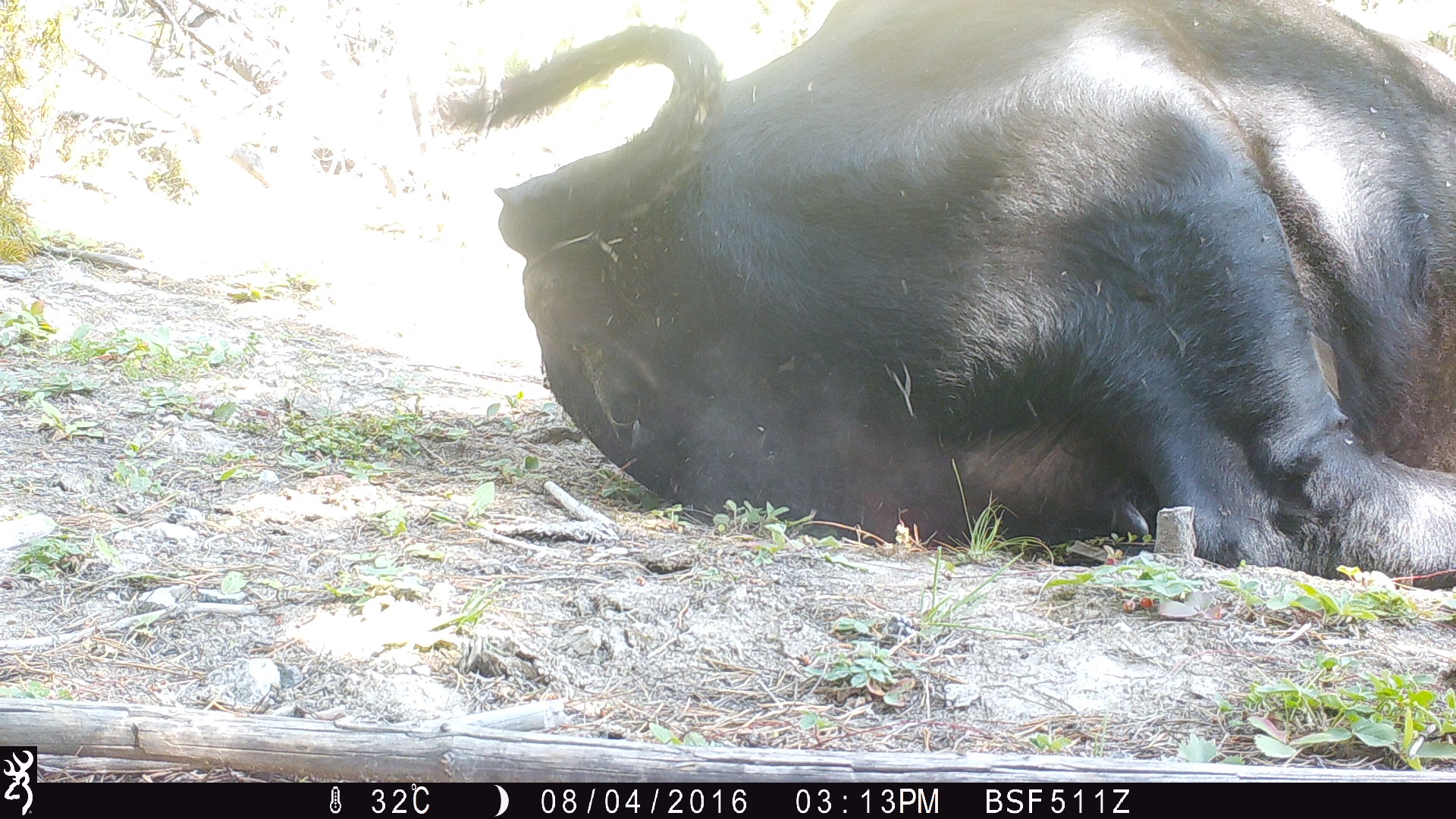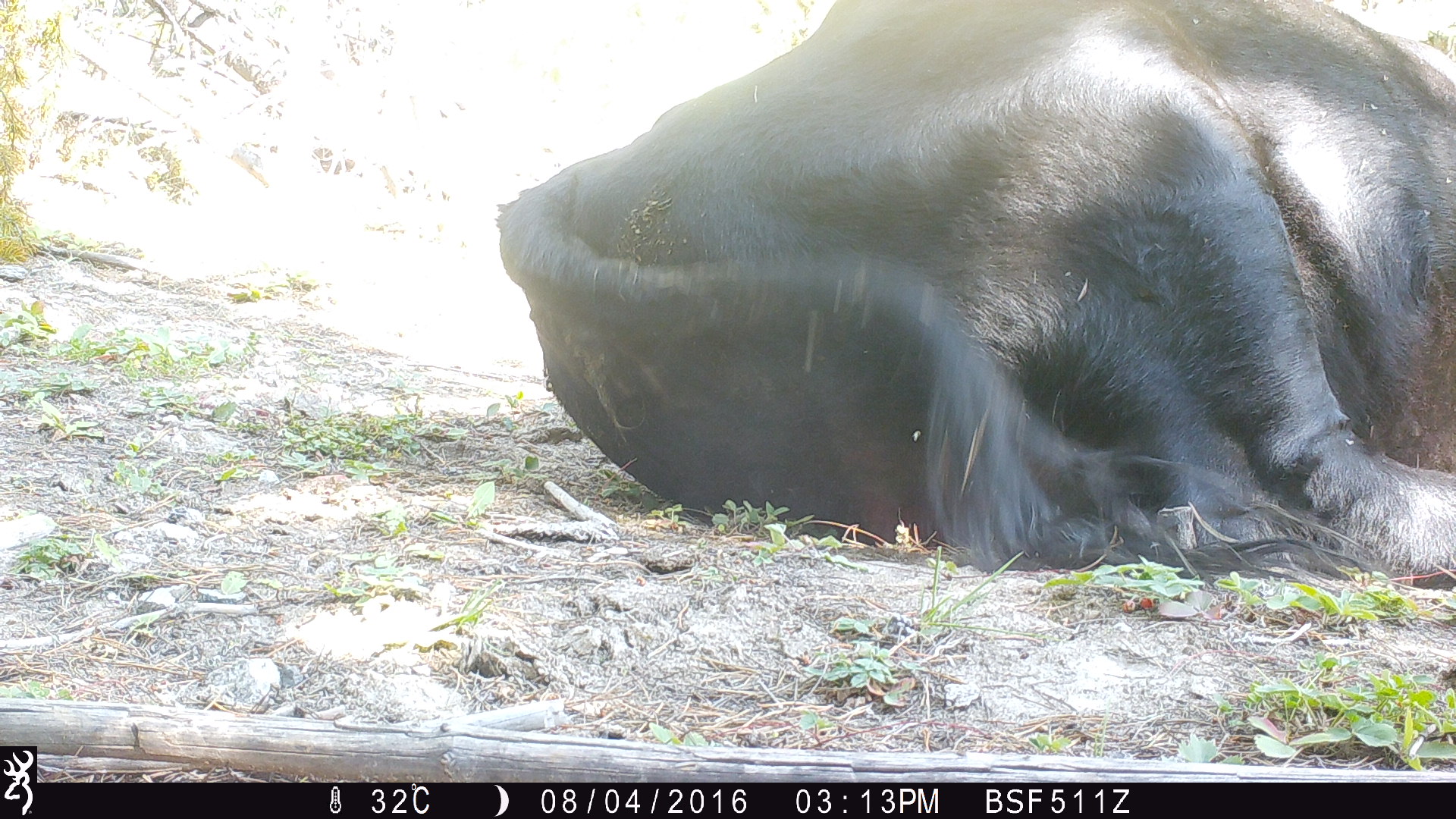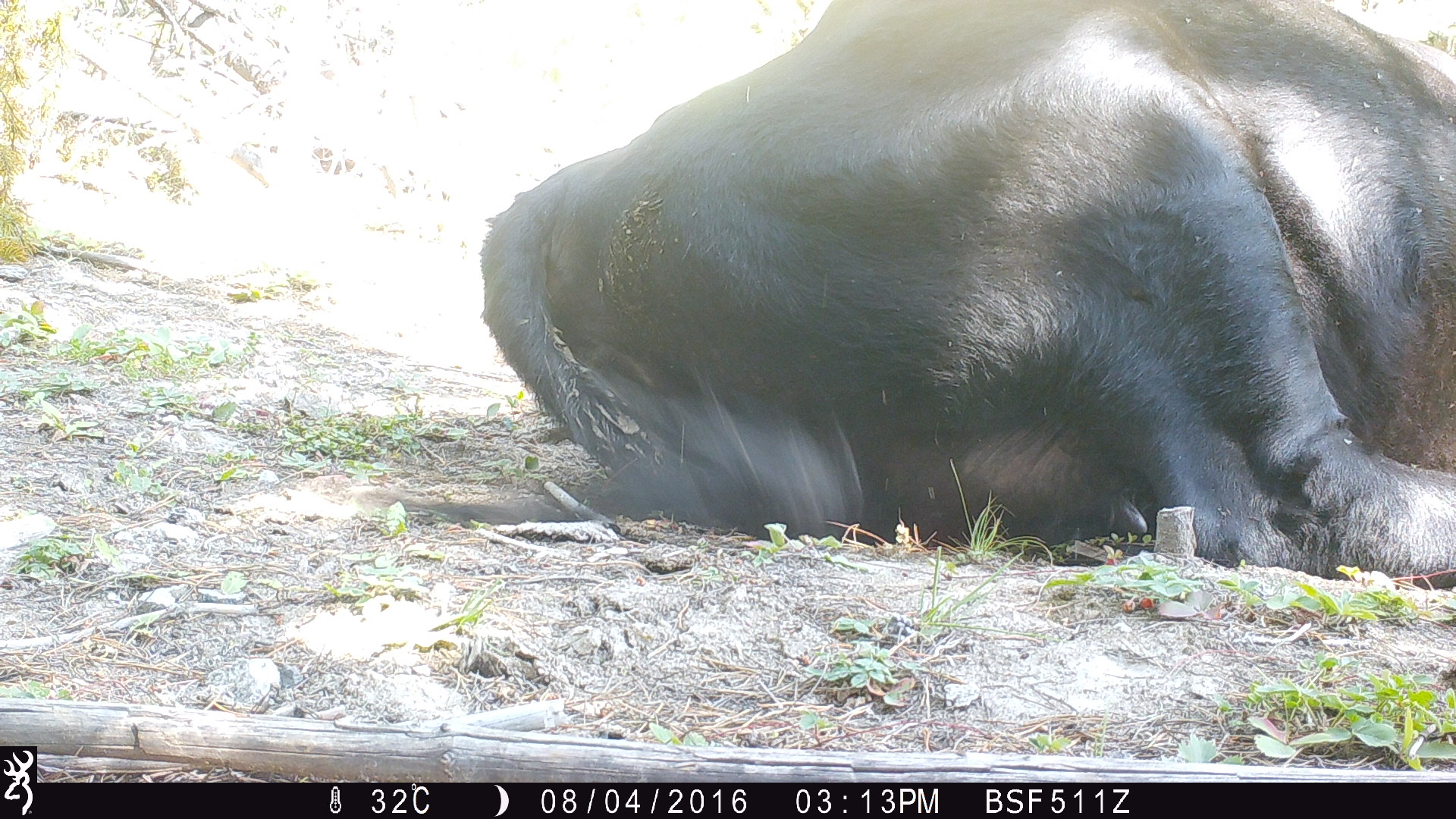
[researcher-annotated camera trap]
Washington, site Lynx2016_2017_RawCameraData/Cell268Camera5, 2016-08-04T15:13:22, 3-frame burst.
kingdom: Animalia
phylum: Chordata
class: Mammalia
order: Artiodactyla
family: Bovidae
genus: Bos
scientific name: Bos taurus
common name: domestic cattle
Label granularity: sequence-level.